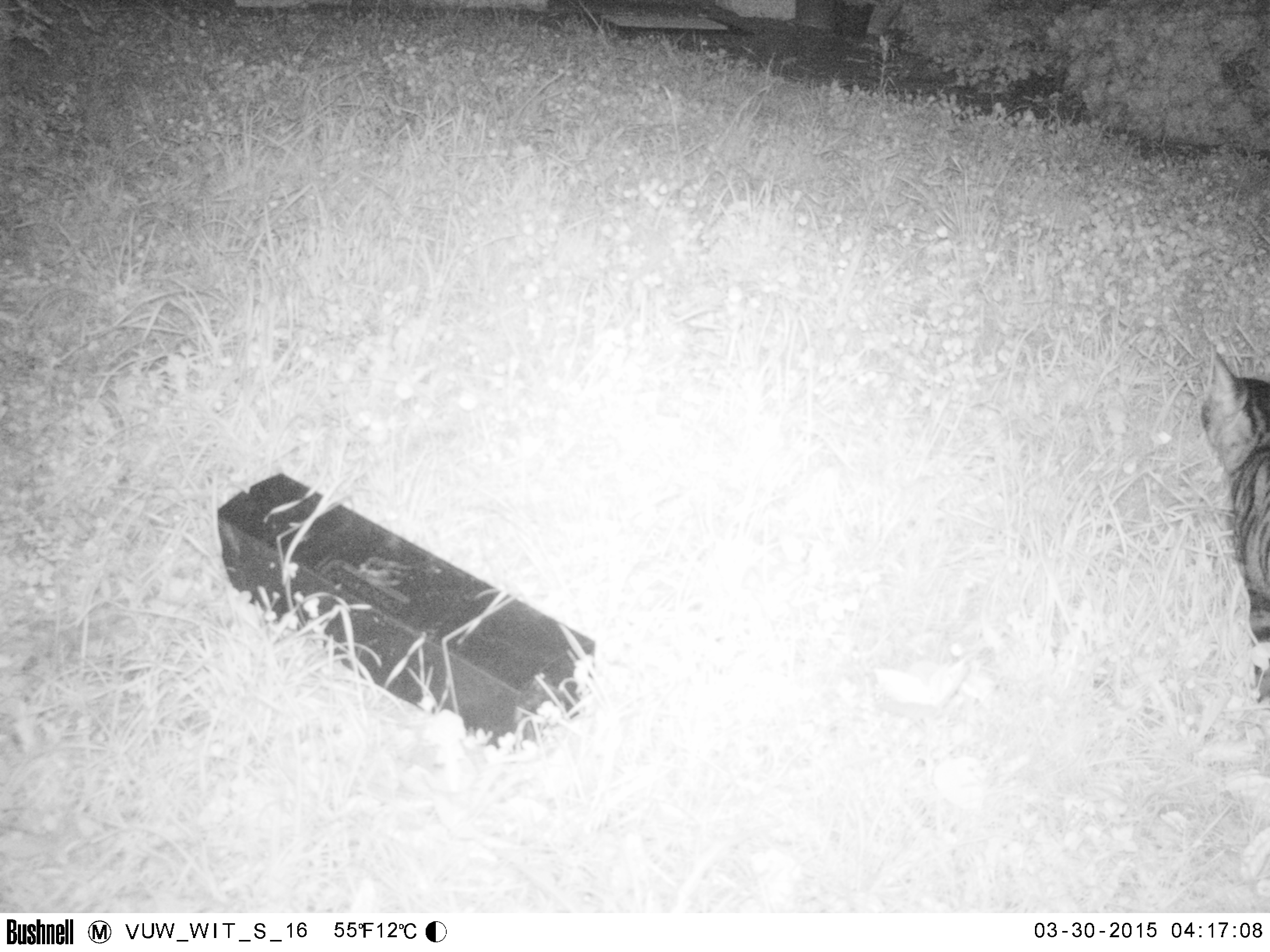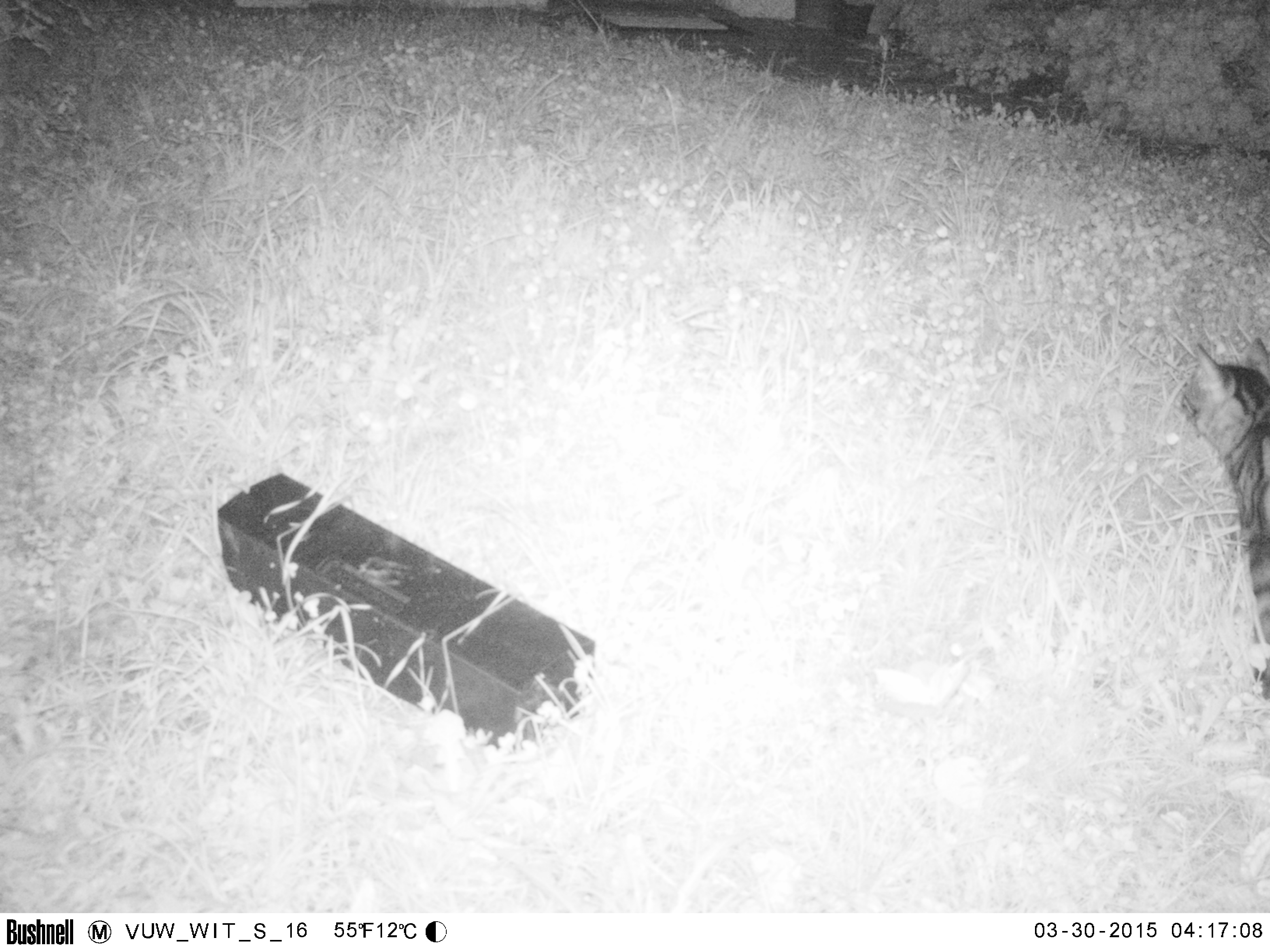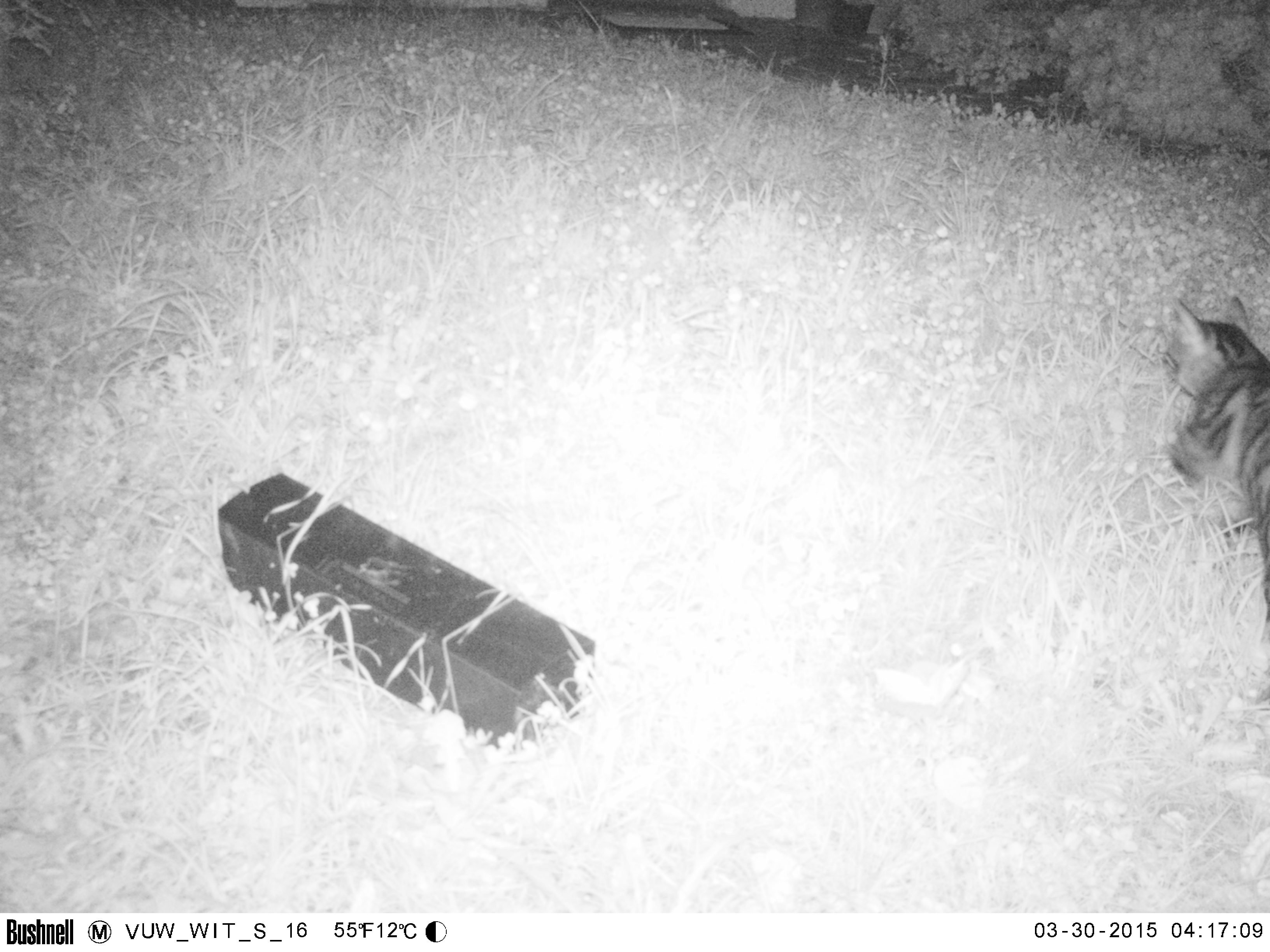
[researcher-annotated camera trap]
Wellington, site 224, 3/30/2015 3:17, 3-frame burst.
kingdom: Animalia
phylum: Chordata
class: Mammalia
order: Carnivora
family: Felidae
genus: Felis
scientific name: Felis catus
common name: cat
Cat (Felis catus).